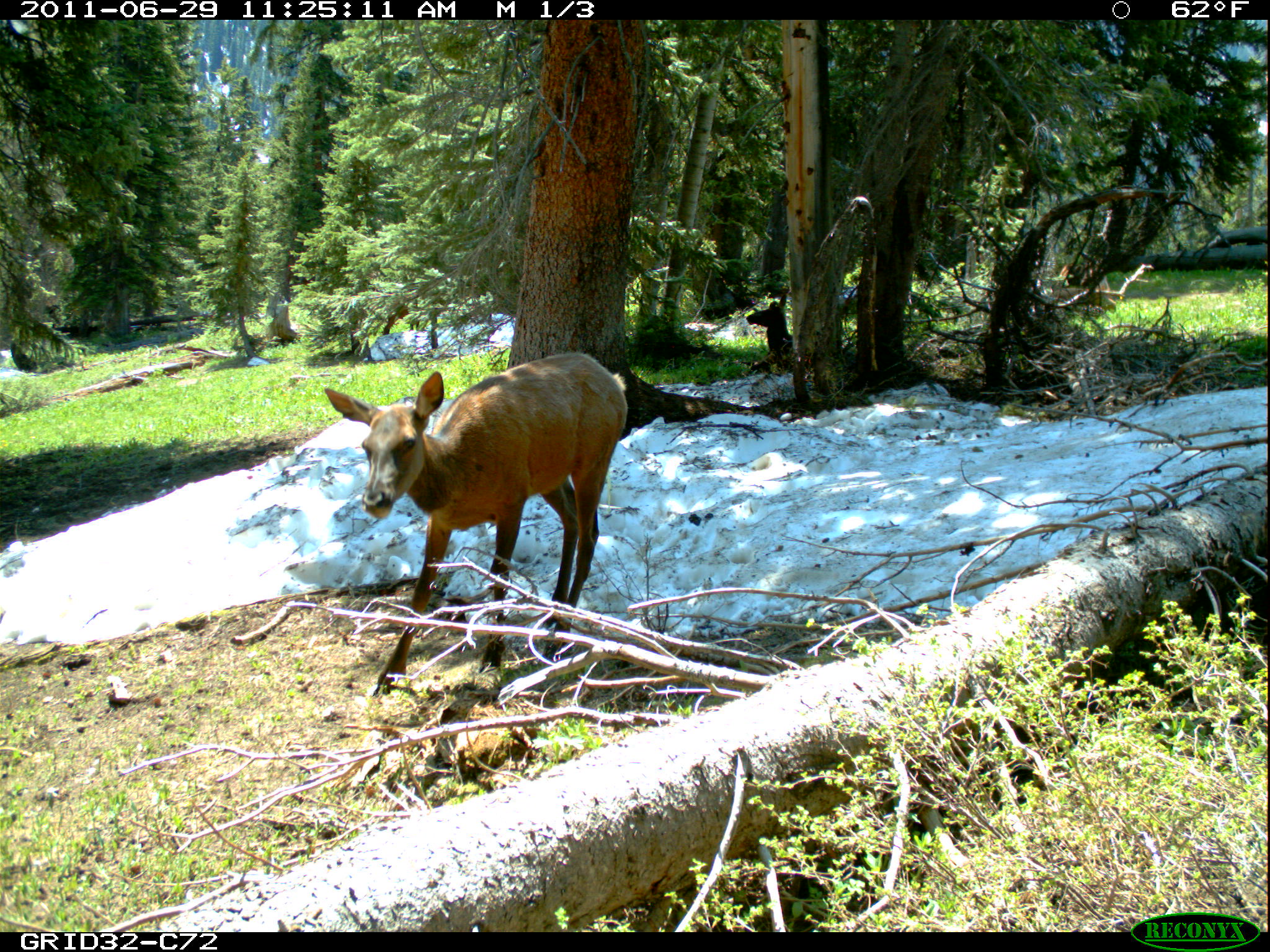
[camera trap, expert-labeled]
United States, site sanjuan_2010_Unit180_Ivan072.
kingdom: Animalia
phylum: Chordata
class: Mammalia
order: Artiodactyla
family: Cervidae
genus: Cervus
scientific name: Cervus elaphus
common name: red deer